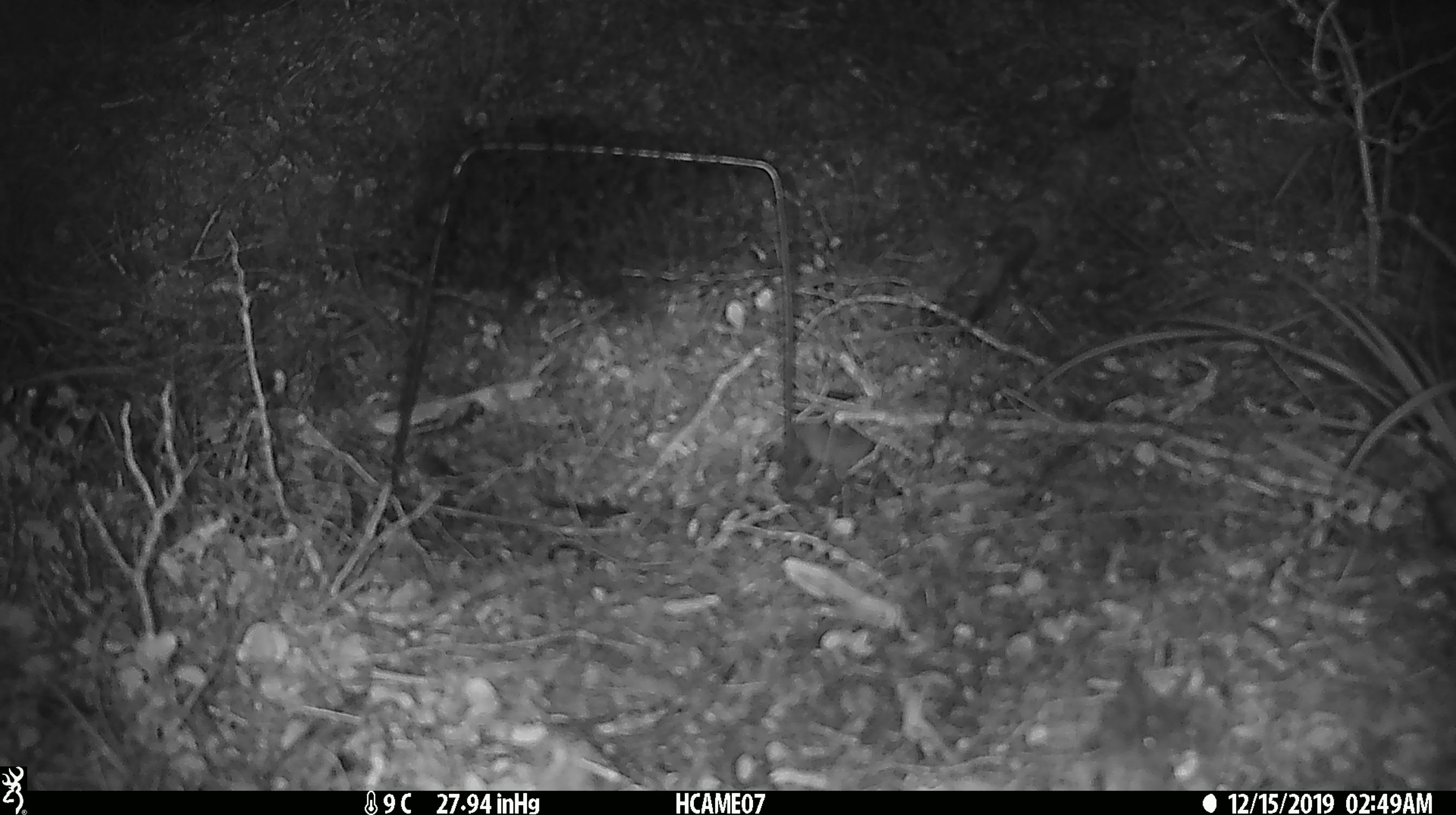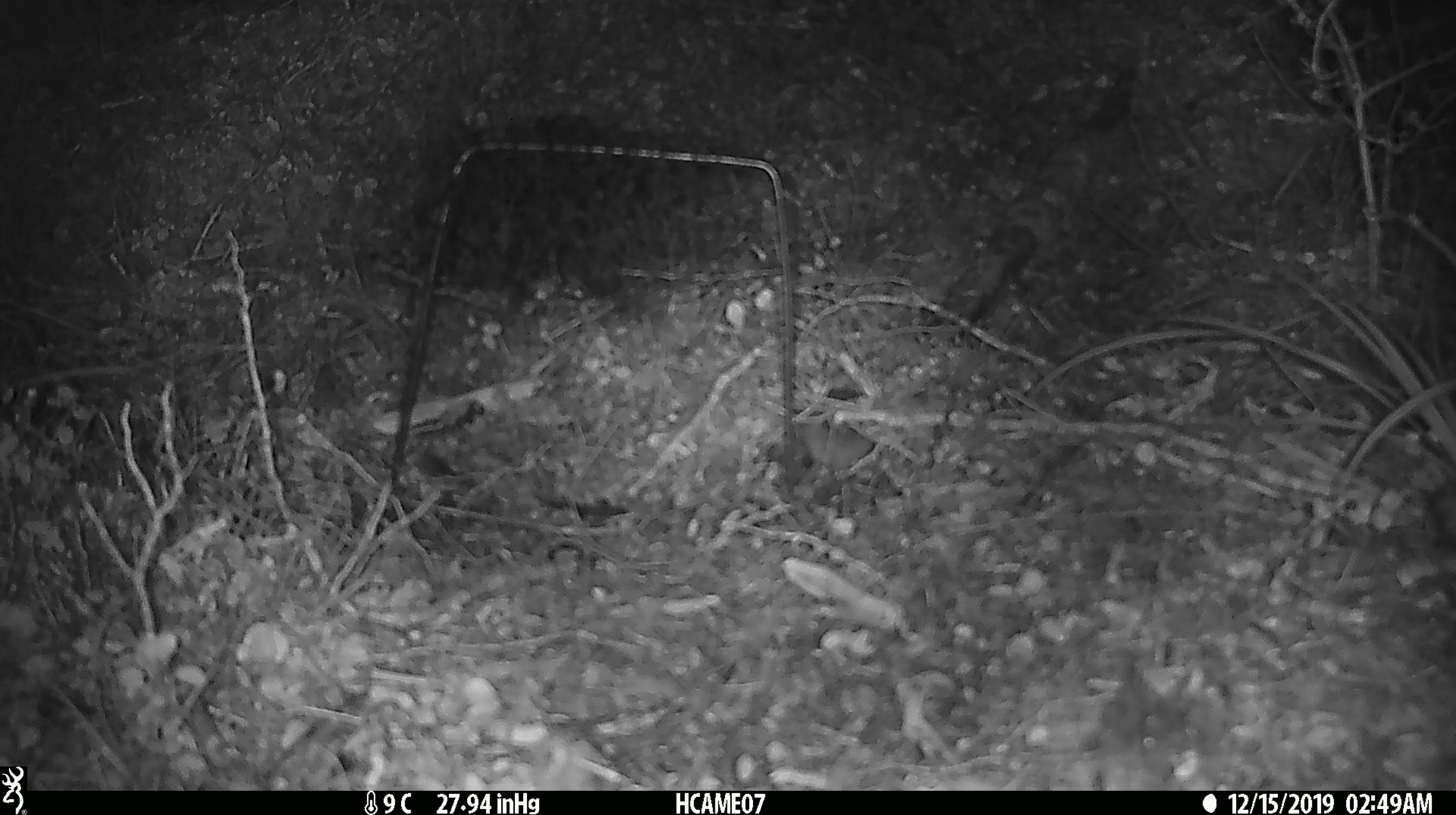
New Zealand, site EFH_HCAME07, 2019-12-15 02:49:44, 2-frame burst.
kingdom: Animalia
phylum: Chordata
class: Mammalia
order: Rodentia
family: Muridae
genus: Mus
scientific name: Mus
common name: mouse